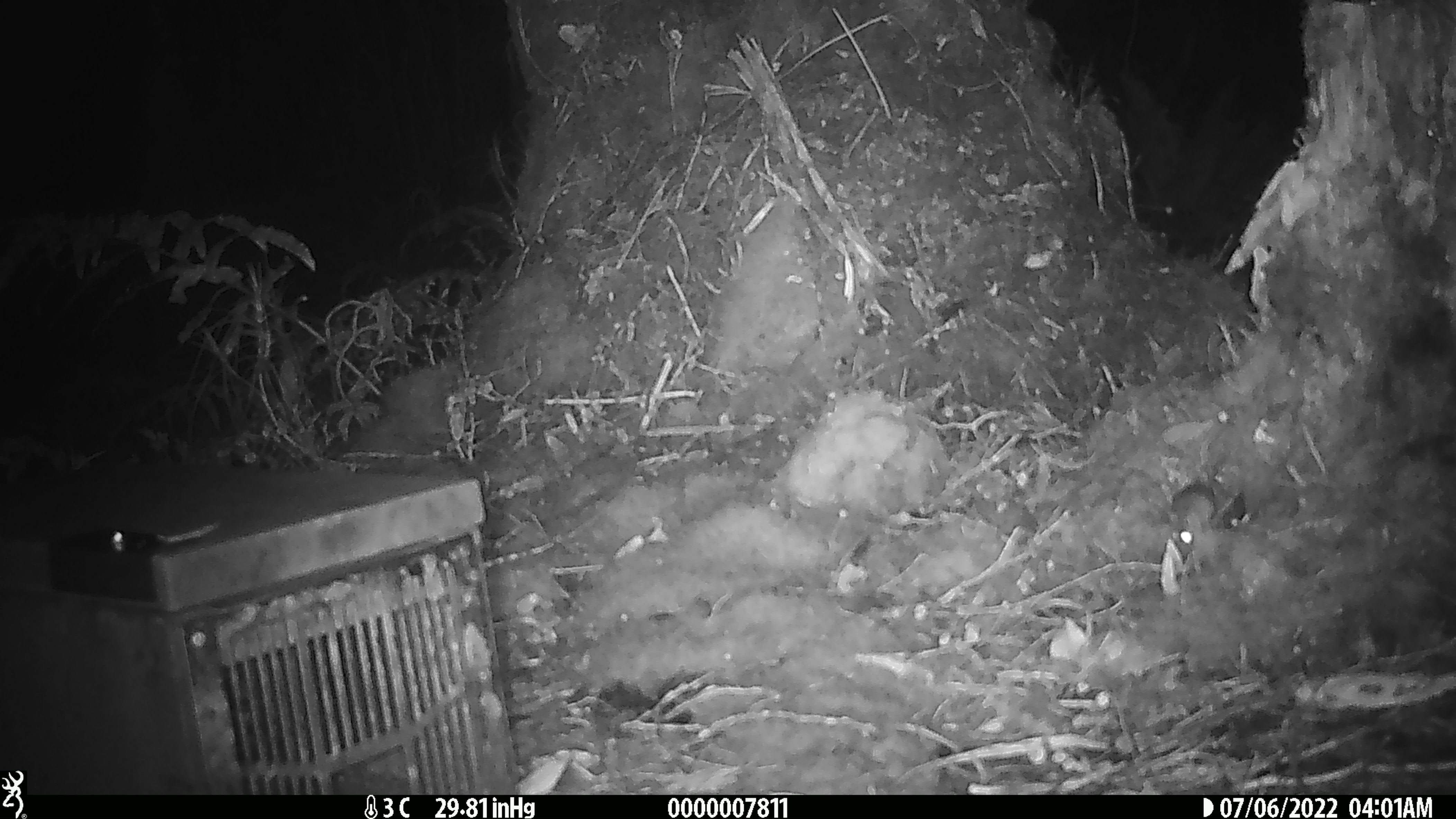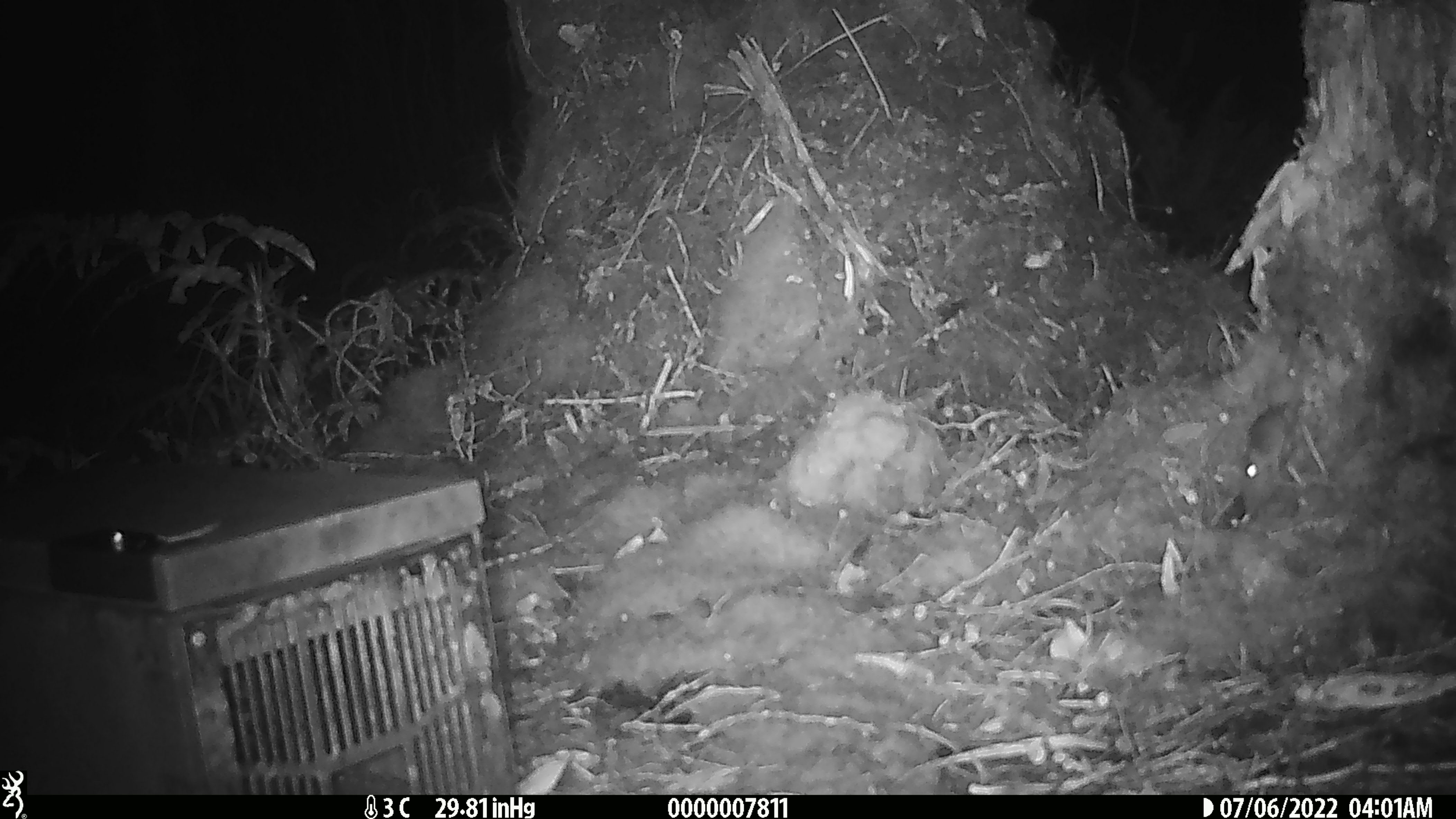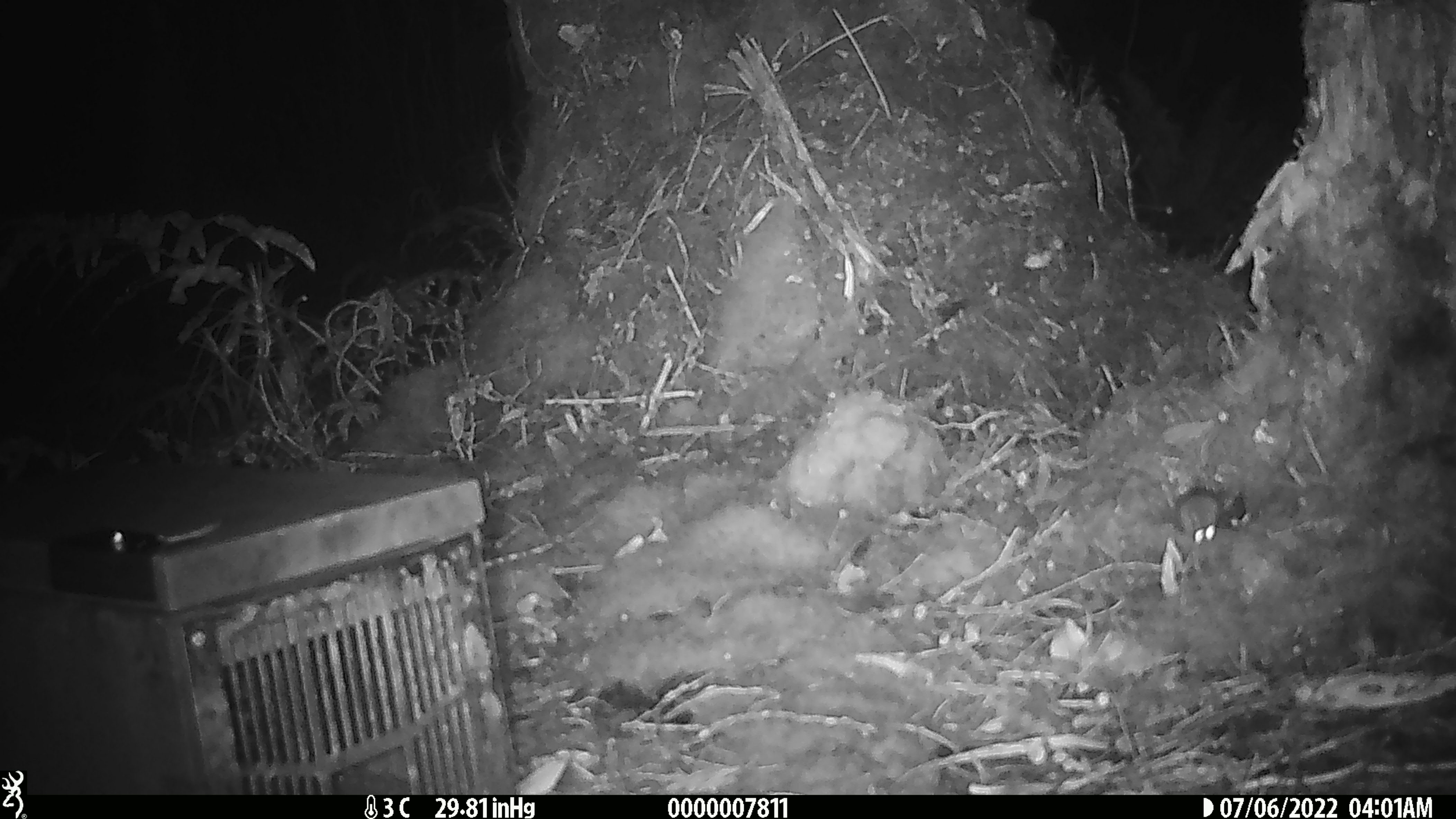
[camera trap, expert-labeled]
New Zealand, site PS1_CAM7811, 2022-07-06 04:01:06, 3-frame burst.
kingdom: Animalia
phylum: Chordata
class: Mammalia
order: Rodentia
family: Muridae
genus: Mus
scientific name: Mus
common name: mouse